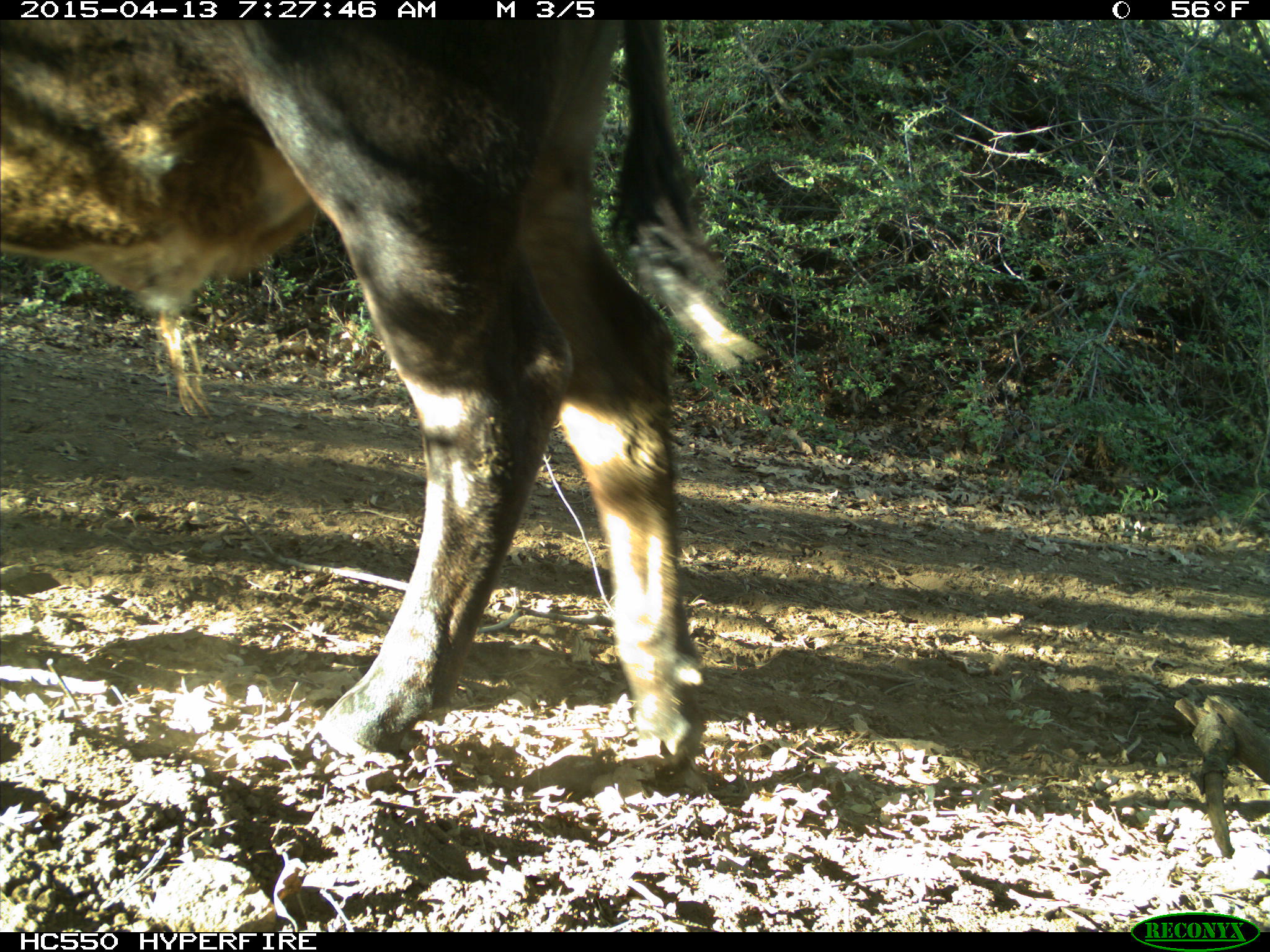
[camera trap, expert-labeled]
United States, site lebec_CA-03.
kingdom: Animalia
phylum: Chordata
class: Mammalia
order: Artiodactyla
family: Bovidae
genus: Bos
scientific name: Bos taurus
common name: domestic cow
Bos taurus (domestic cow).